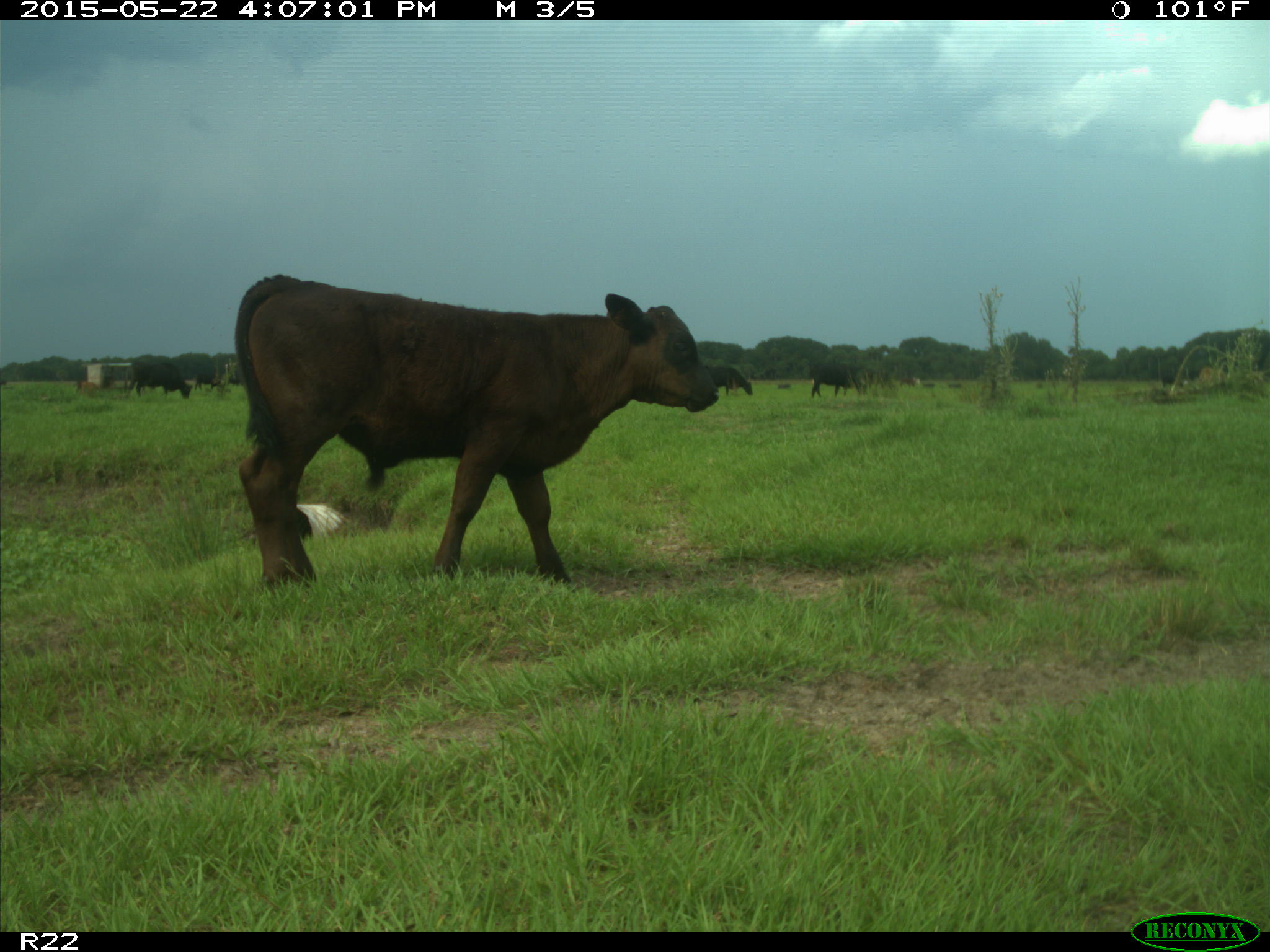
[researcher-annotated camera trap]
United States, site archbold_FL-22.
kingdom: Animalia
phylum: Chordata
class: Mammalia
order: Artiodactyla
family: Bovidae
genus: Bos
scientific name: Bos taurus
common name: domestic cow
Bos taurus (domestic cow).